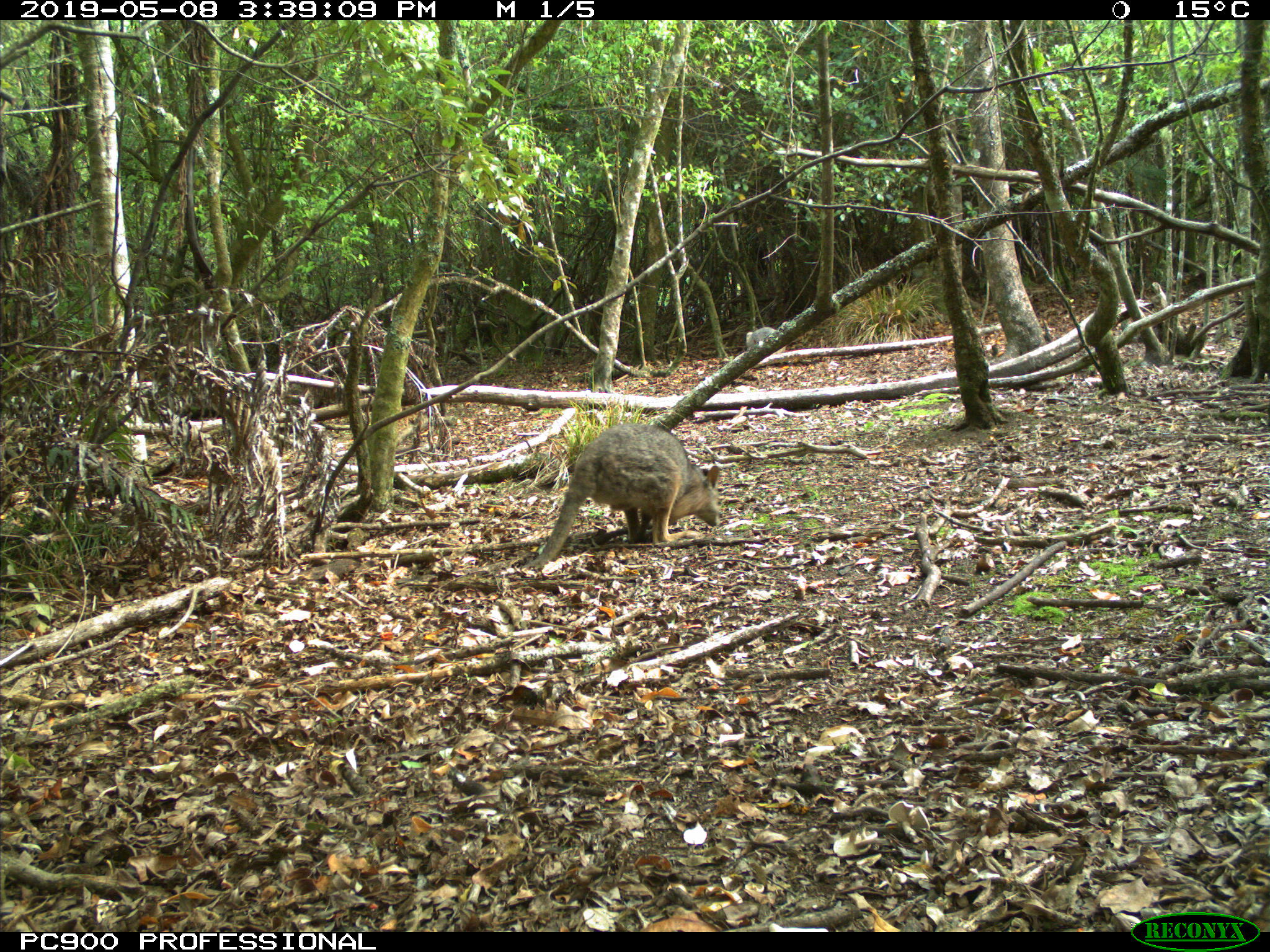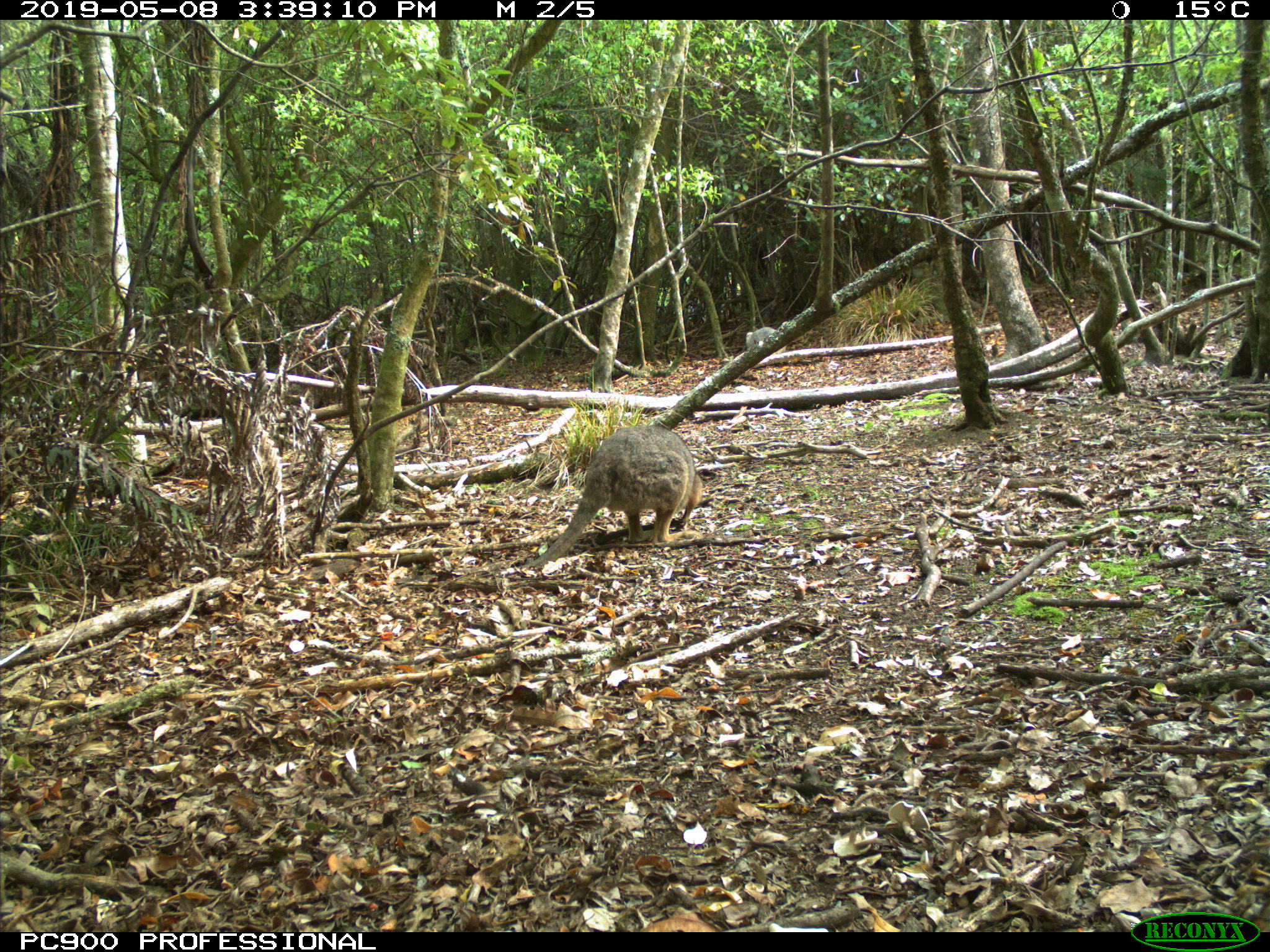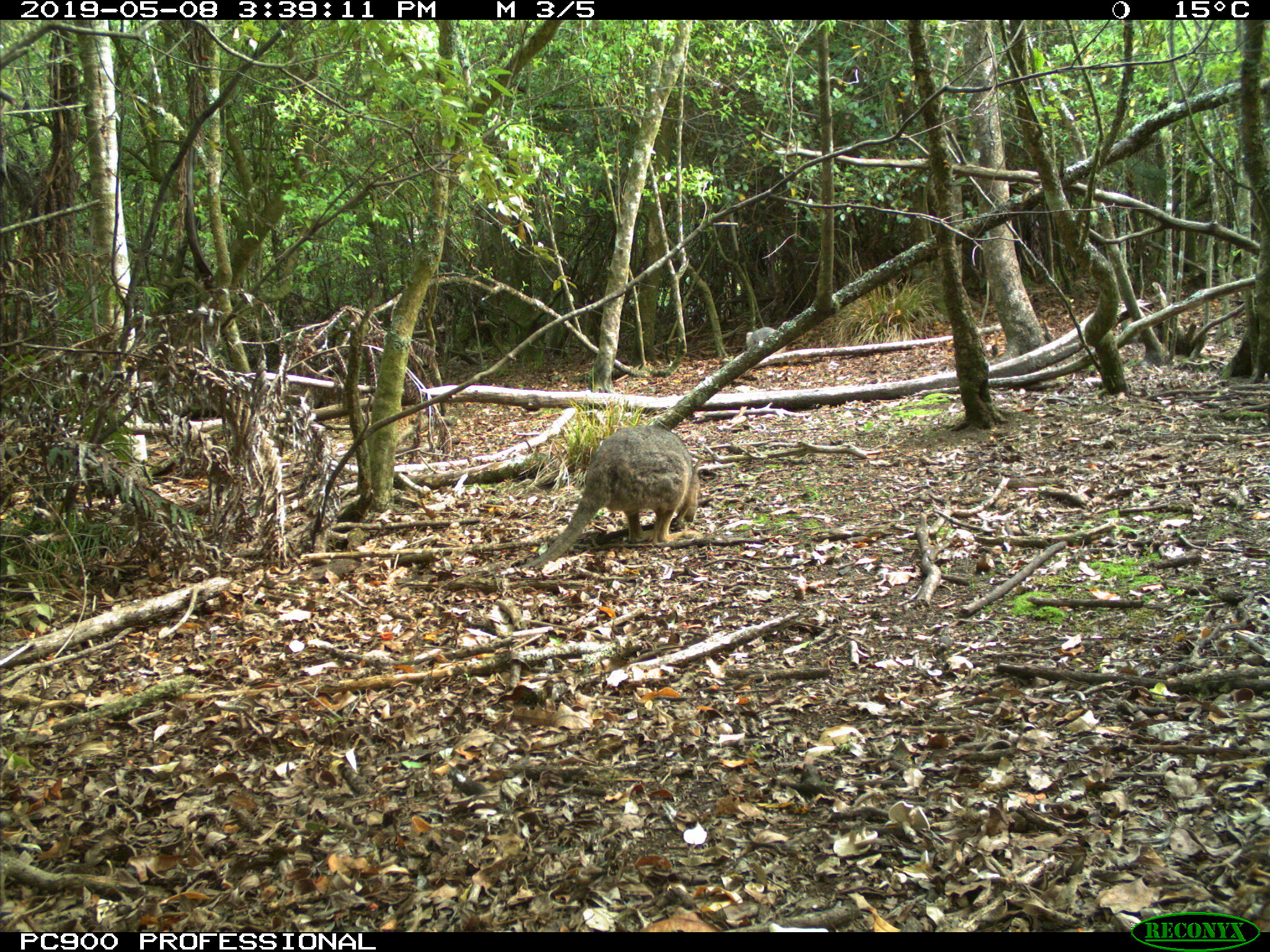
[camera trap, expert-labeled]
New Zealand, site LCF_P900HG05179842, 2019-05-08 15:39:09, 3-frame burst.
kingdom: Animalia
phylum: Chordata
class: Mammalia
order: Diprotodontia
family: Macropodidae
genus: Notamacropus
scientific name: Notamacropus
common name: wallaby